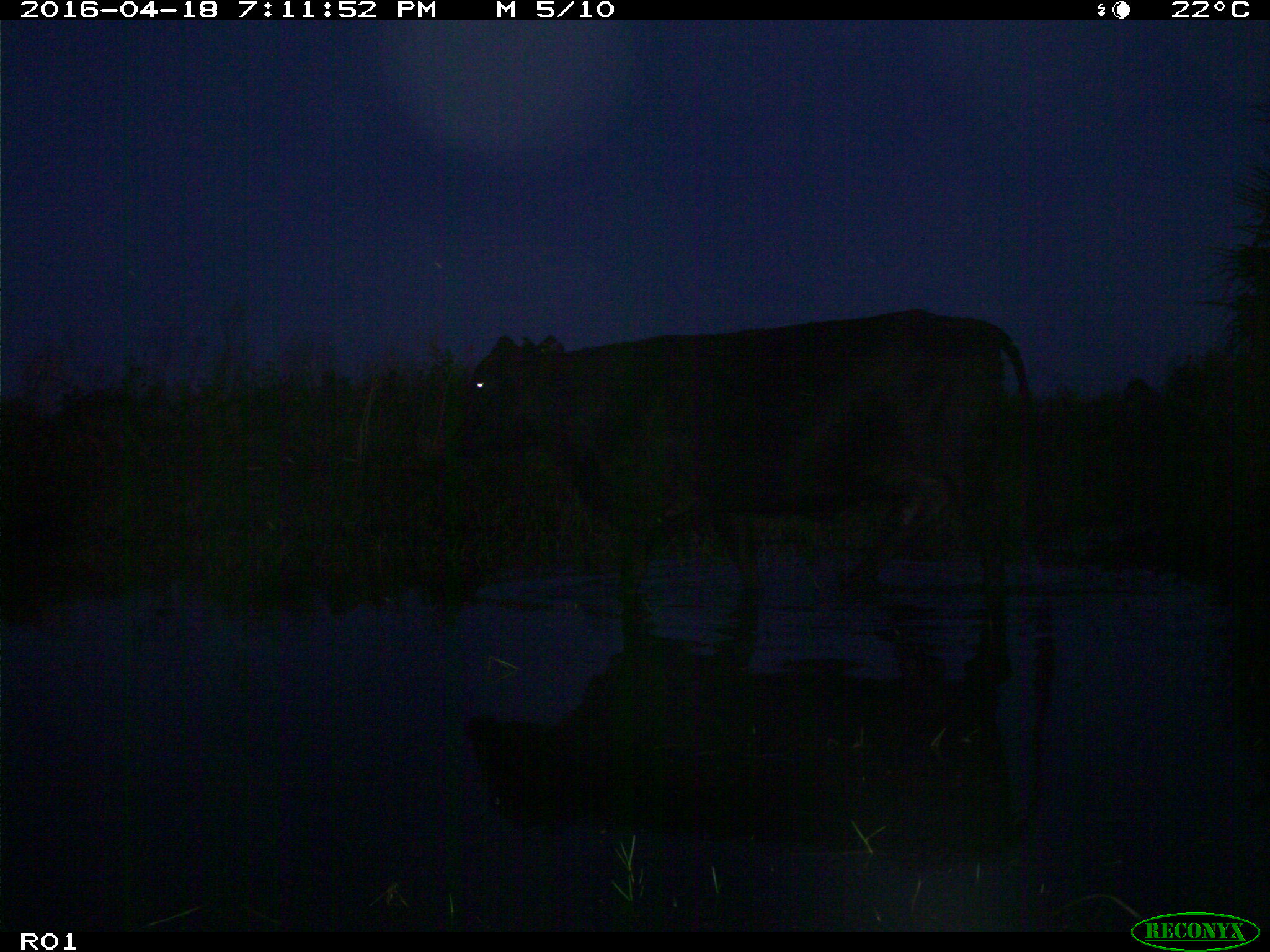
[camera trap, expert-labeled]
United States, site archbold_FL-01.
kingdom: Animalia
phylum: Chordata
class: Mammalia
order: Artiodactyla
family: Bovidae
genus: Bos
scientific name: Bos taurus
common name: domestic cow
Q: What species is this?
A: Bos taurus (domestic cow).